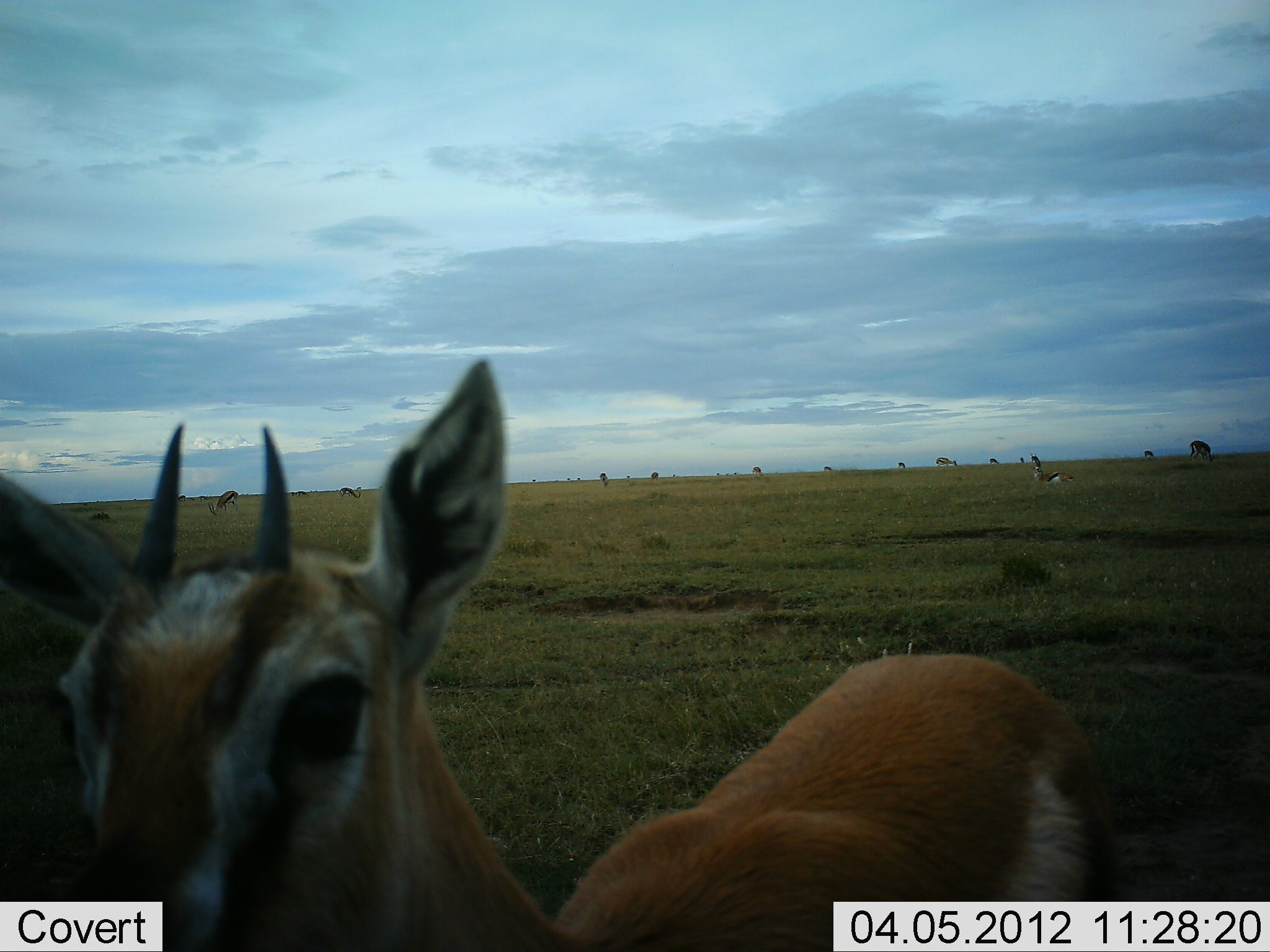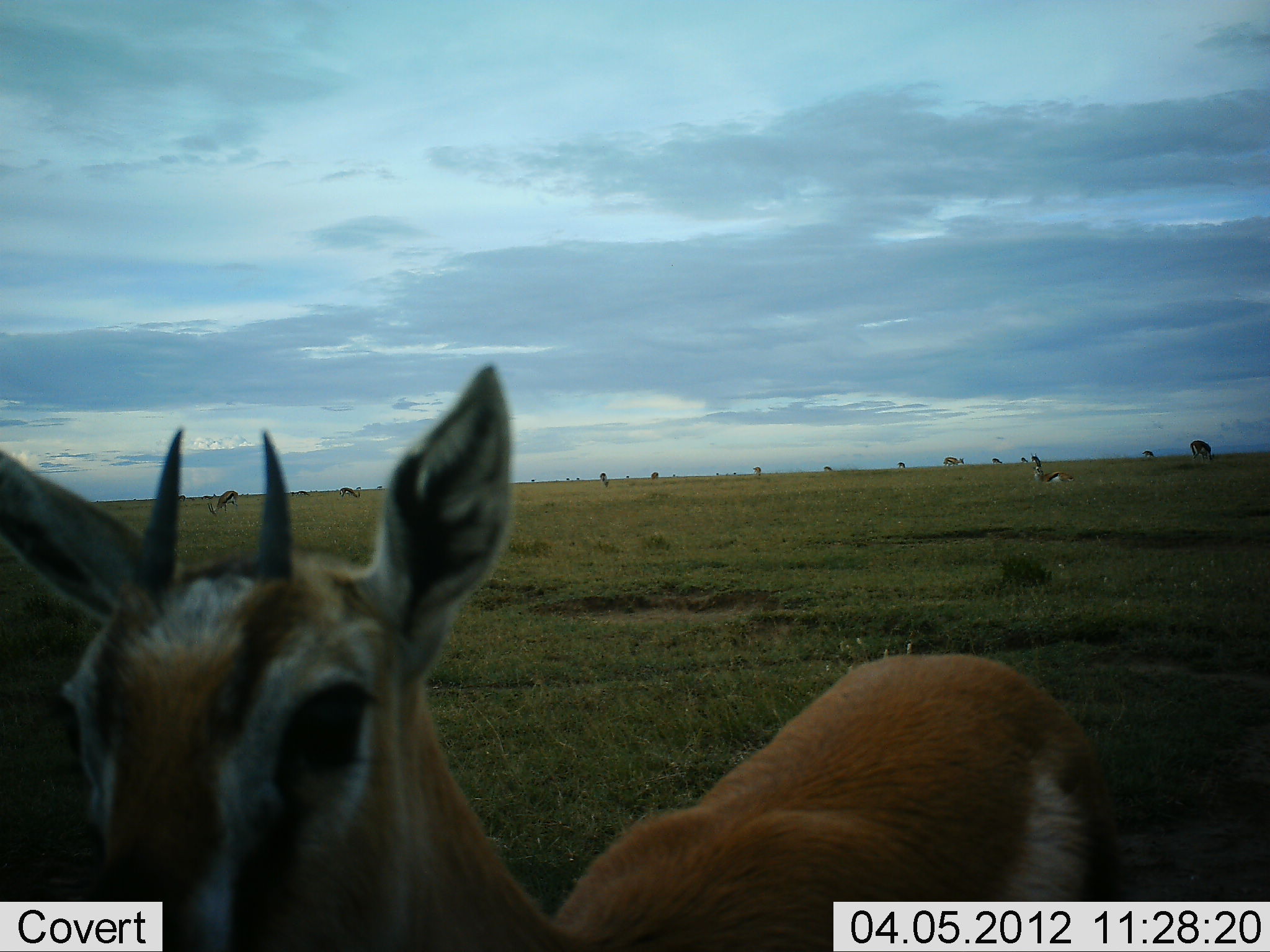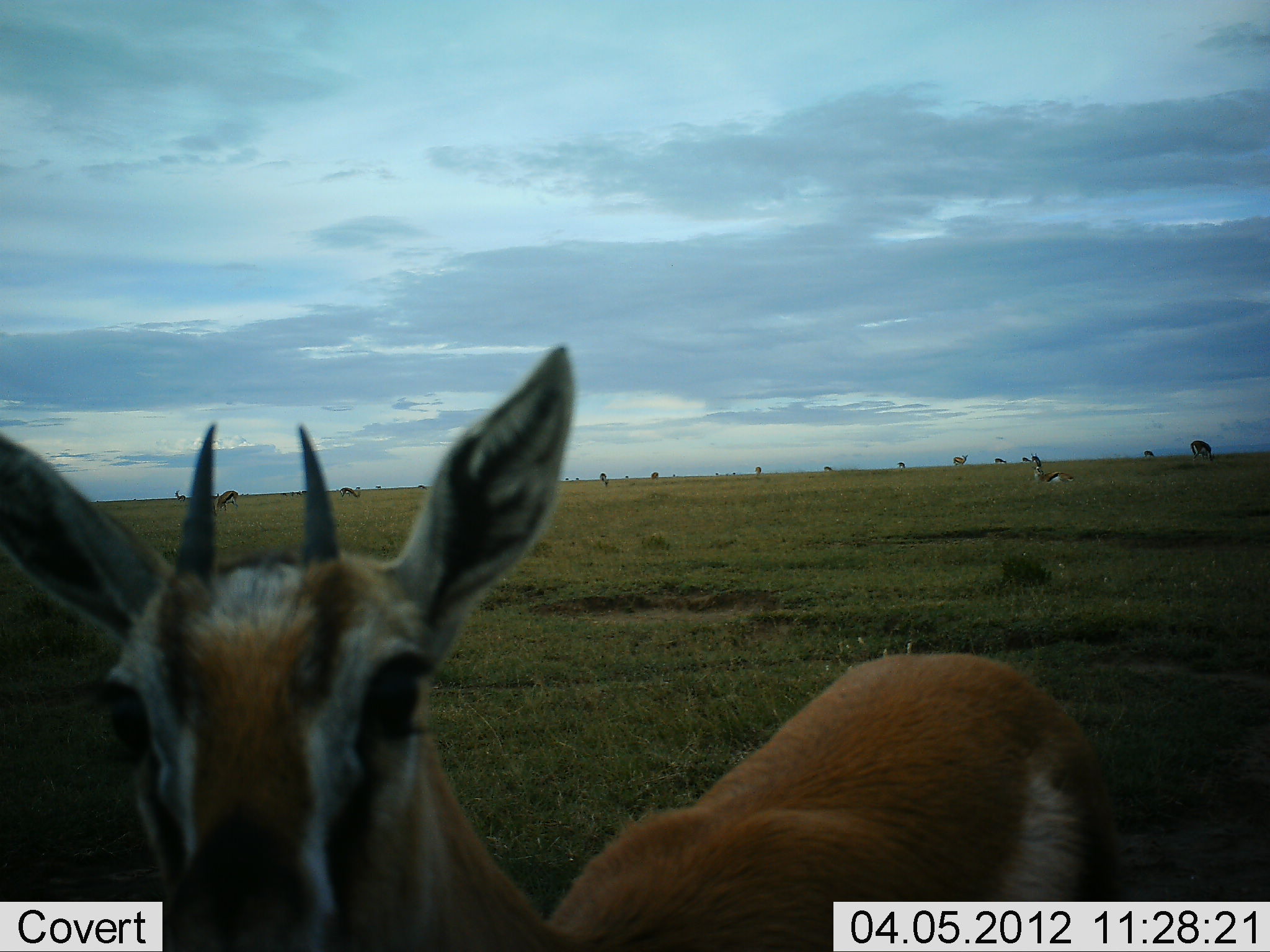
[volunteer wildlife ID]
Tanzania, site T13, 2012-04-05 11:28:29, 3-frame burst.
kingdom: Animalia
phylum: Chordata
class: Mammalia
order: Artiodactyla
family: Bovidae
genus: Eudorcas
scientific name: Eudorcas thomsonii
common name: thomson's gazelle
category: gazellethomsons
Gazellethomsons (thomson's gazelle) (Eudorcas thomsonii), count 11-50. Behavior (volunteer vote fractions): standing 95%, resting 16%, moving 26%, interacting 0%. Young present (vote fraction): 0%. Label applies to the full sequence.